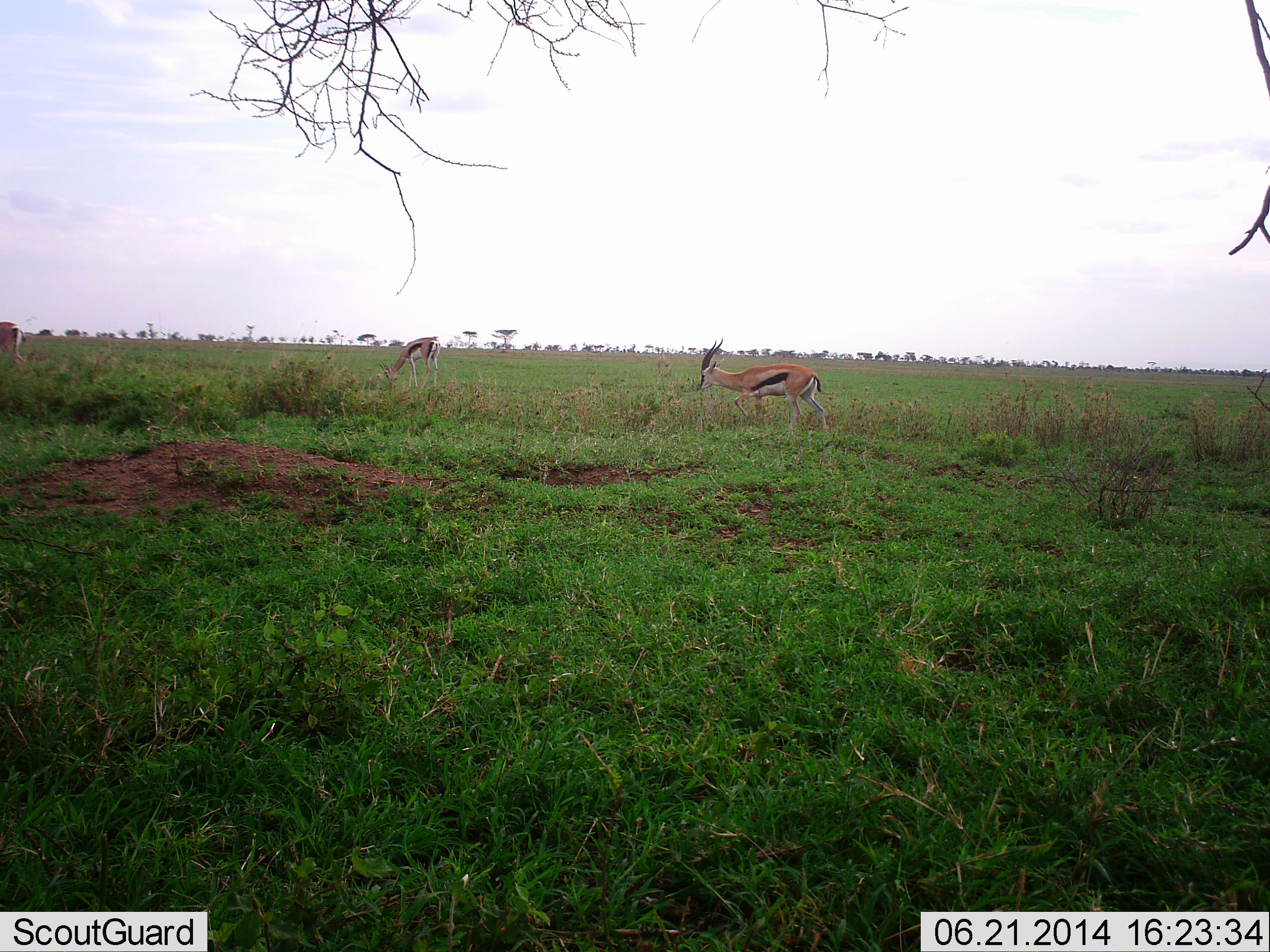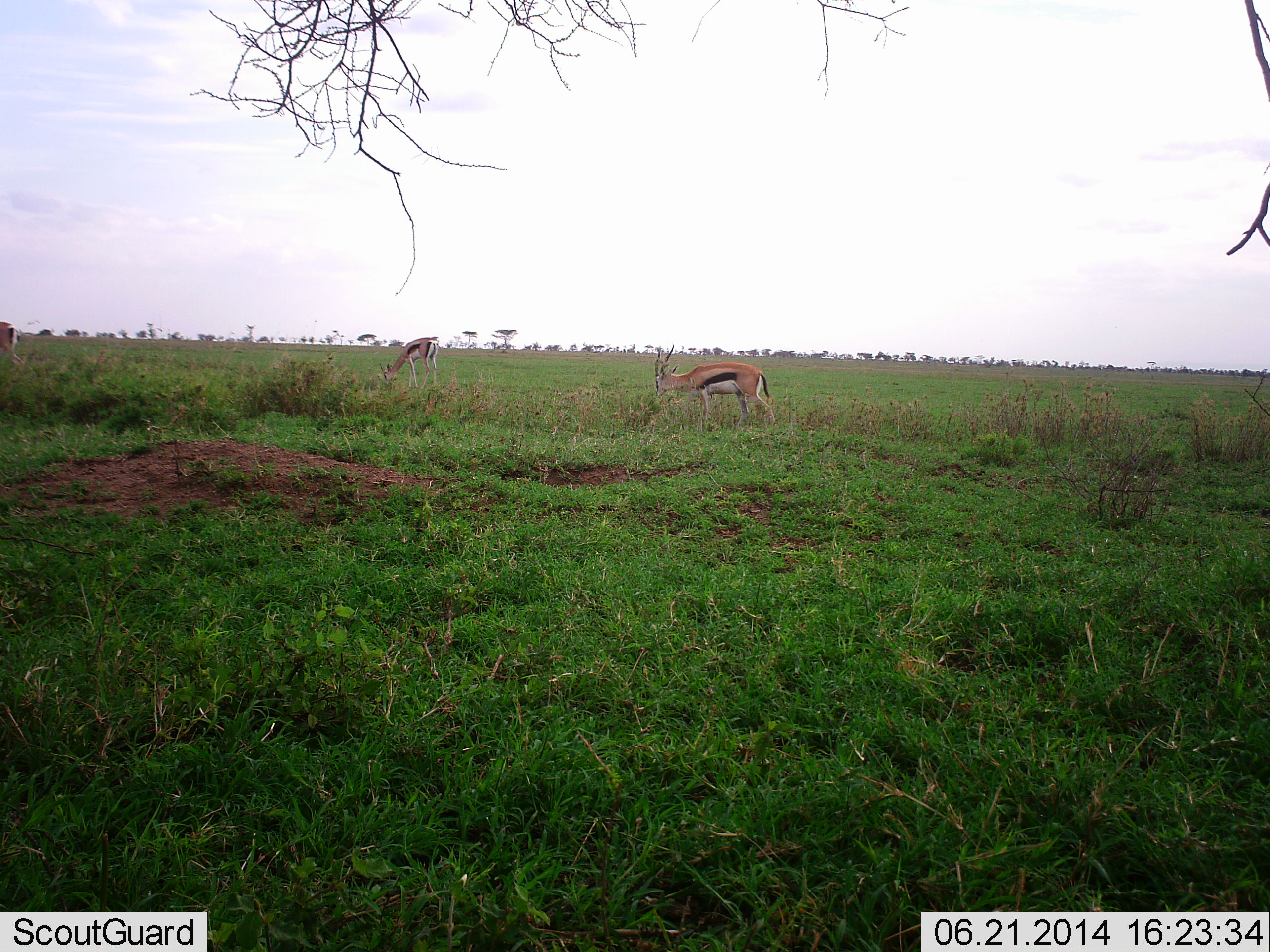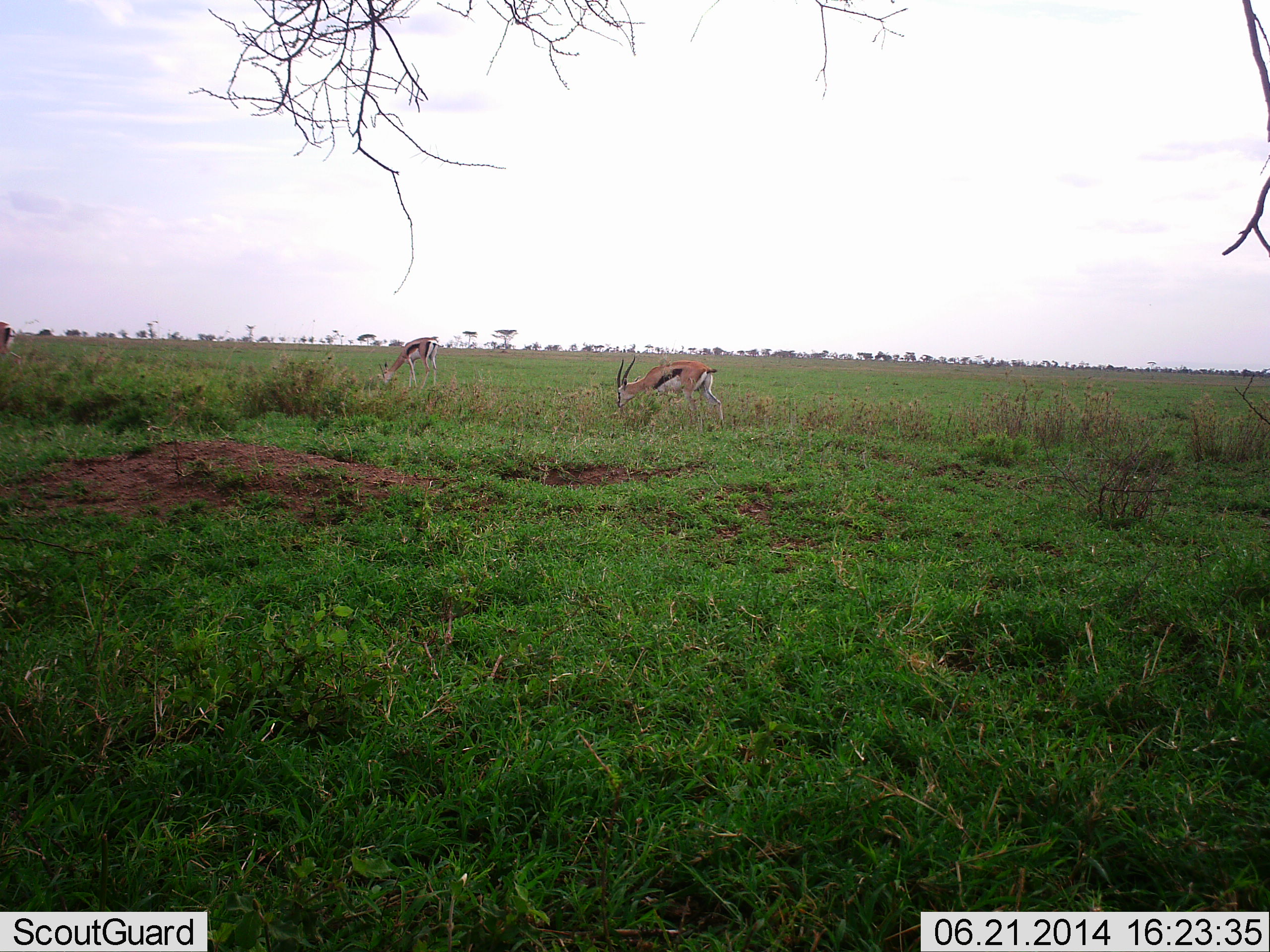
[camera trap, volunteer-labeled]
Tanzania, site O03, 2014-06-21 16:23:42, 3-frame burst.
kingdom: Animalia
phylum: Chordata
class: Mammalia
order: Artiodactyla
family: Bovidae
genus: Eudorcas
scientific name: Eudorcas thomsonii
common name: thomson's gazelle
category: gazellethomsons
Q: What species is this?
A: Gazellethomsons (thomson's gazelle) (Eudorcas thomsonii).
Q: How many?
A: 3.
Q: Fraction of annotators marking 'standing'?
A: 30%.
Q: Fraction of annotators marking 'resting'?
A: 0%.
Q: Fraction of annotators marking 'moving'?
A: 50%.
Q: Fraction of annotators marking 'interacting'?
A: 0%.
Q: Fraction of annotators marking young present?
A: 0%.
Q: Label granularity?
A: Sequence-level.